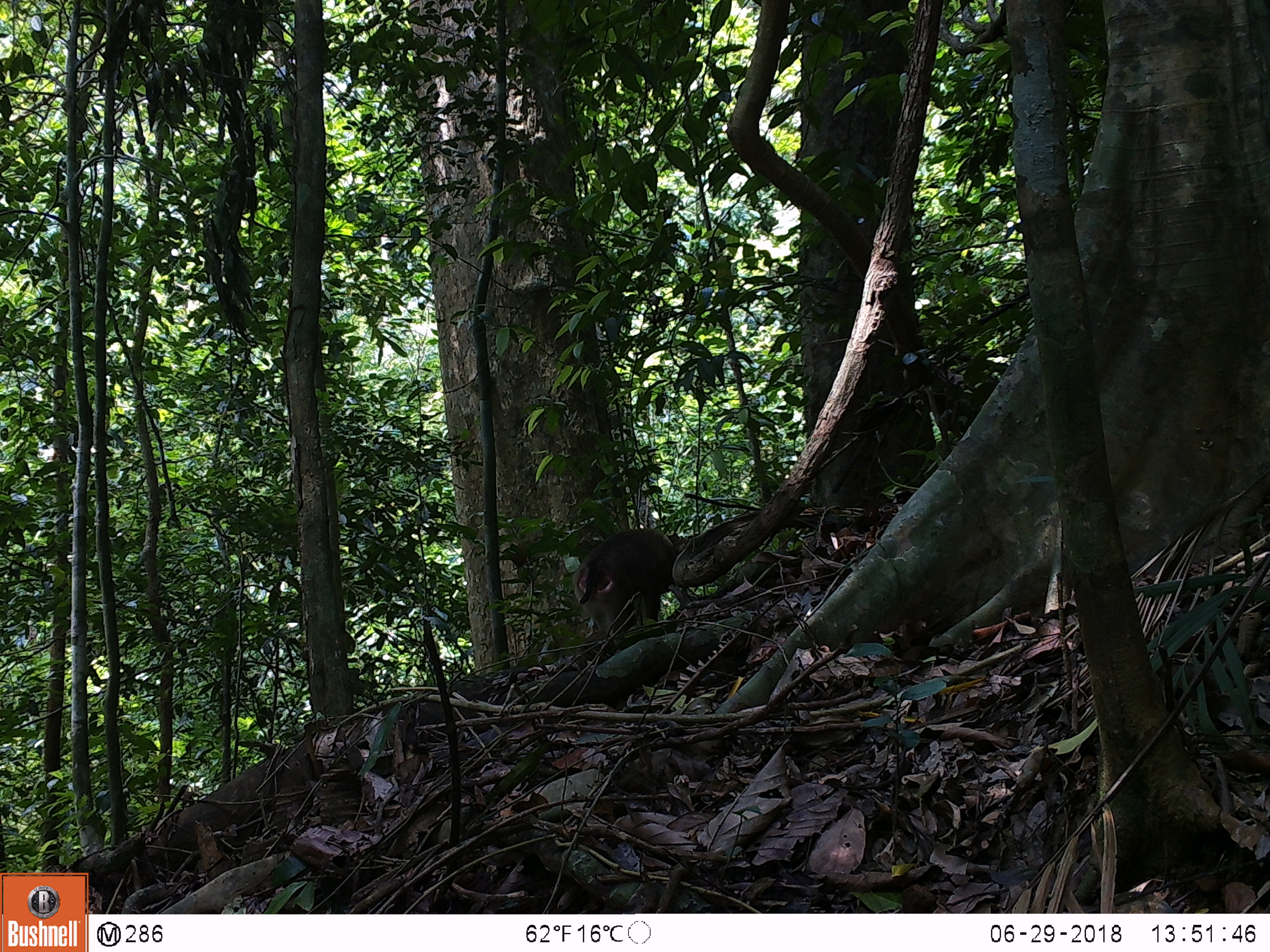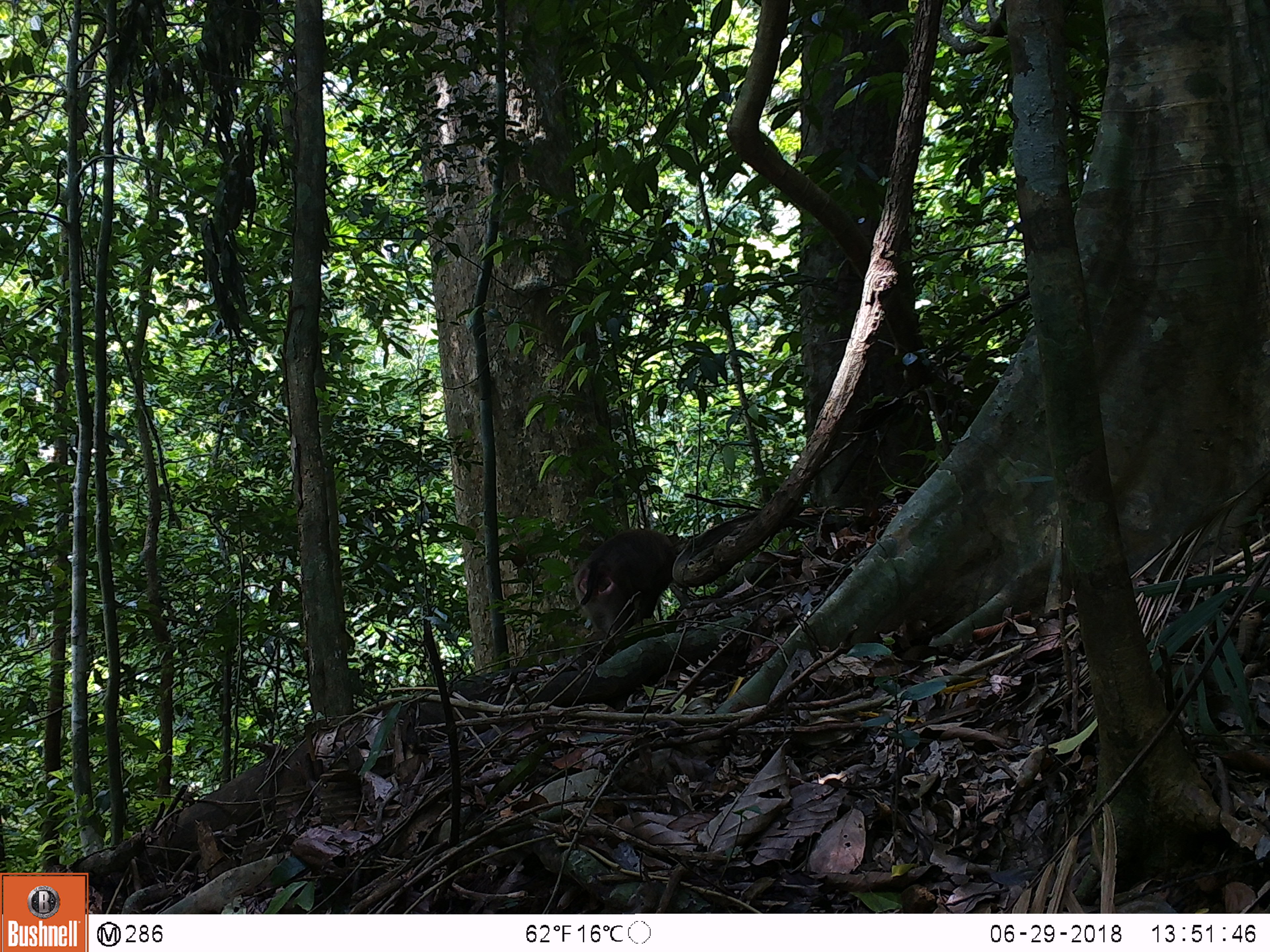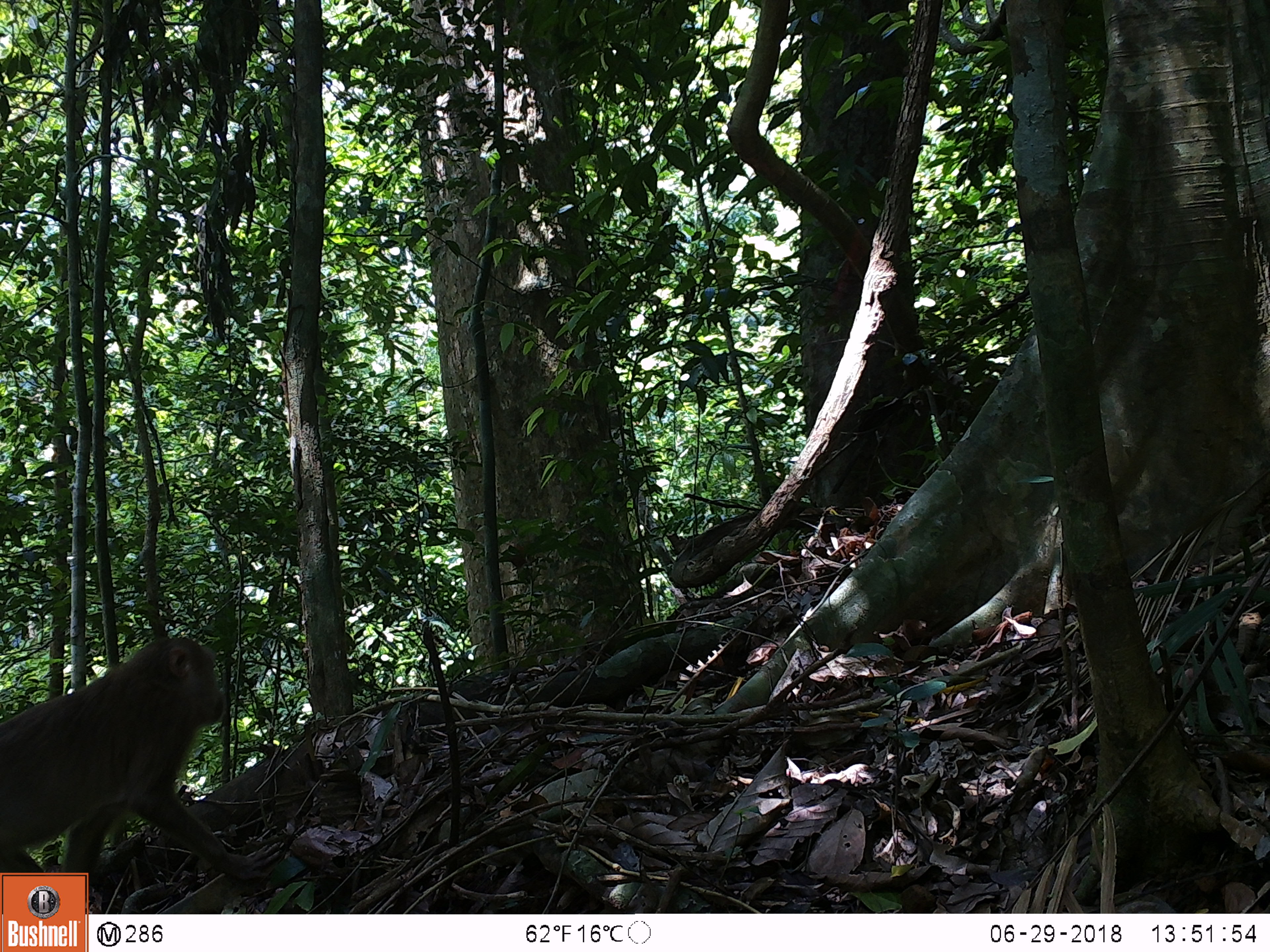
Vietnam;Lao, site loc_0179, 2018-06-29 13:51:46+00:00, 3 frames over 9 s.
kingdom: Animalia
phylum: Chordata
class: Mammalia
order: Primates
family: Cercopithecidae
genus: Macaca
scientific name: Macaca nemestrina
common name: pig-tailed macaque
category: pig tailed macaque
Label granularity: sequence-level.